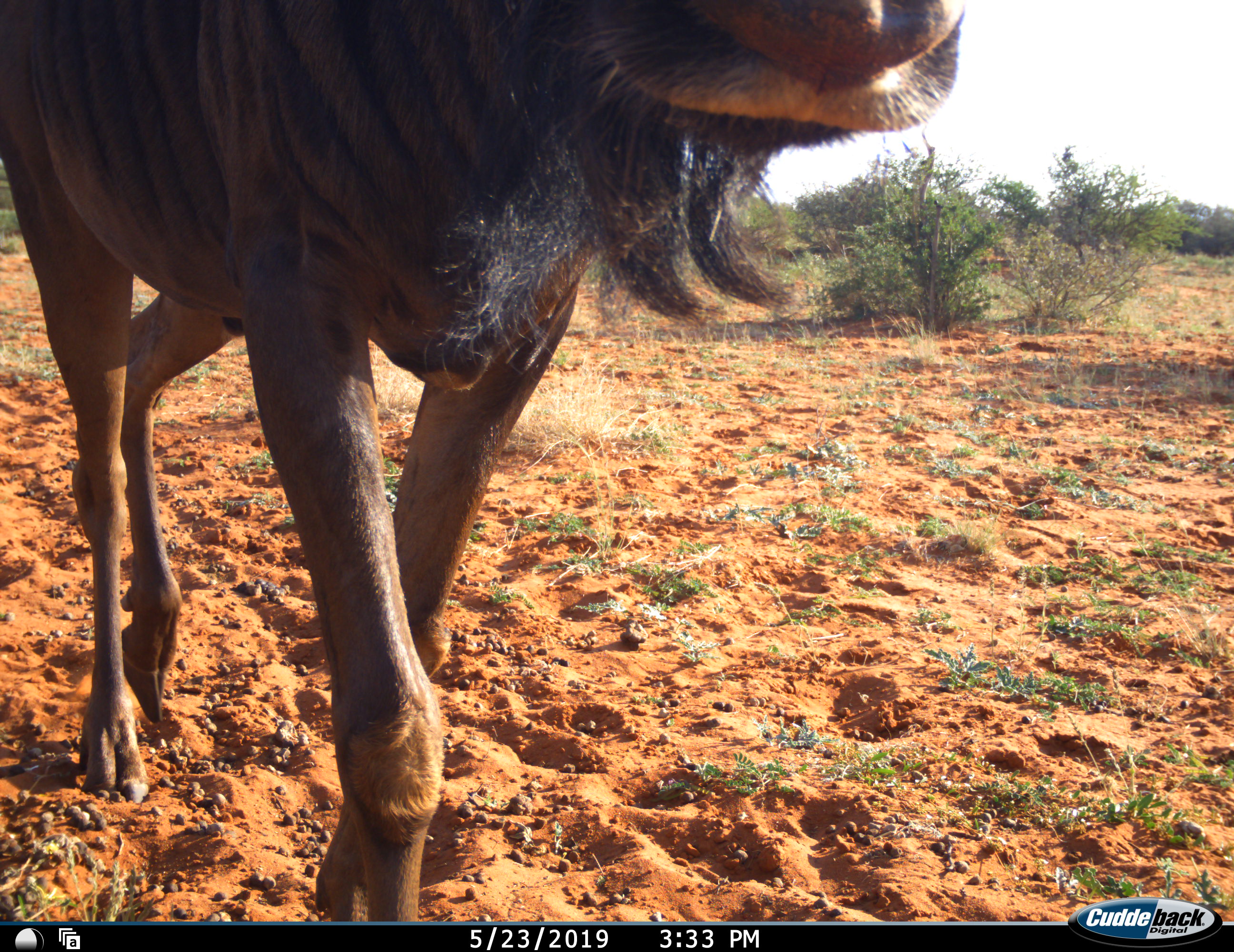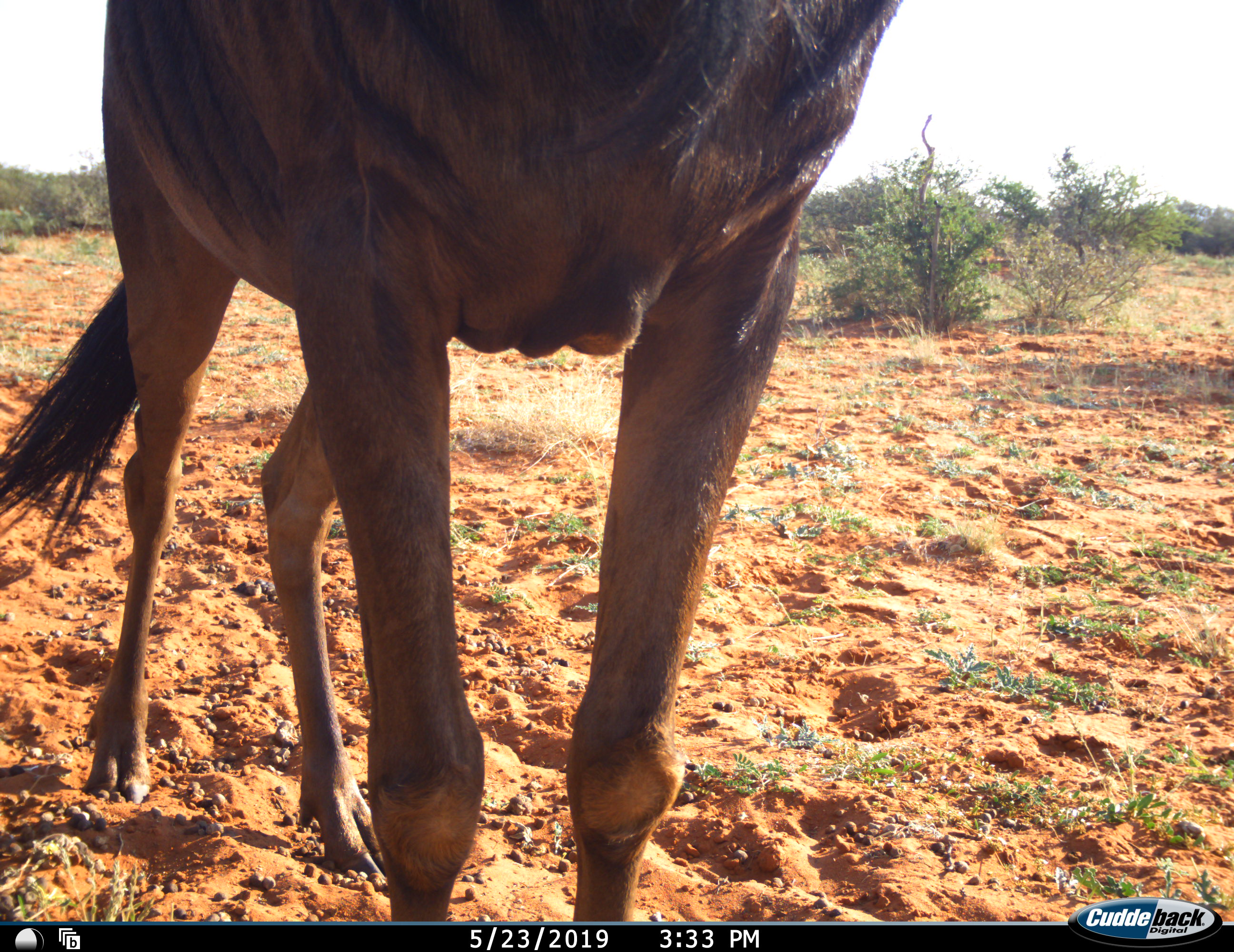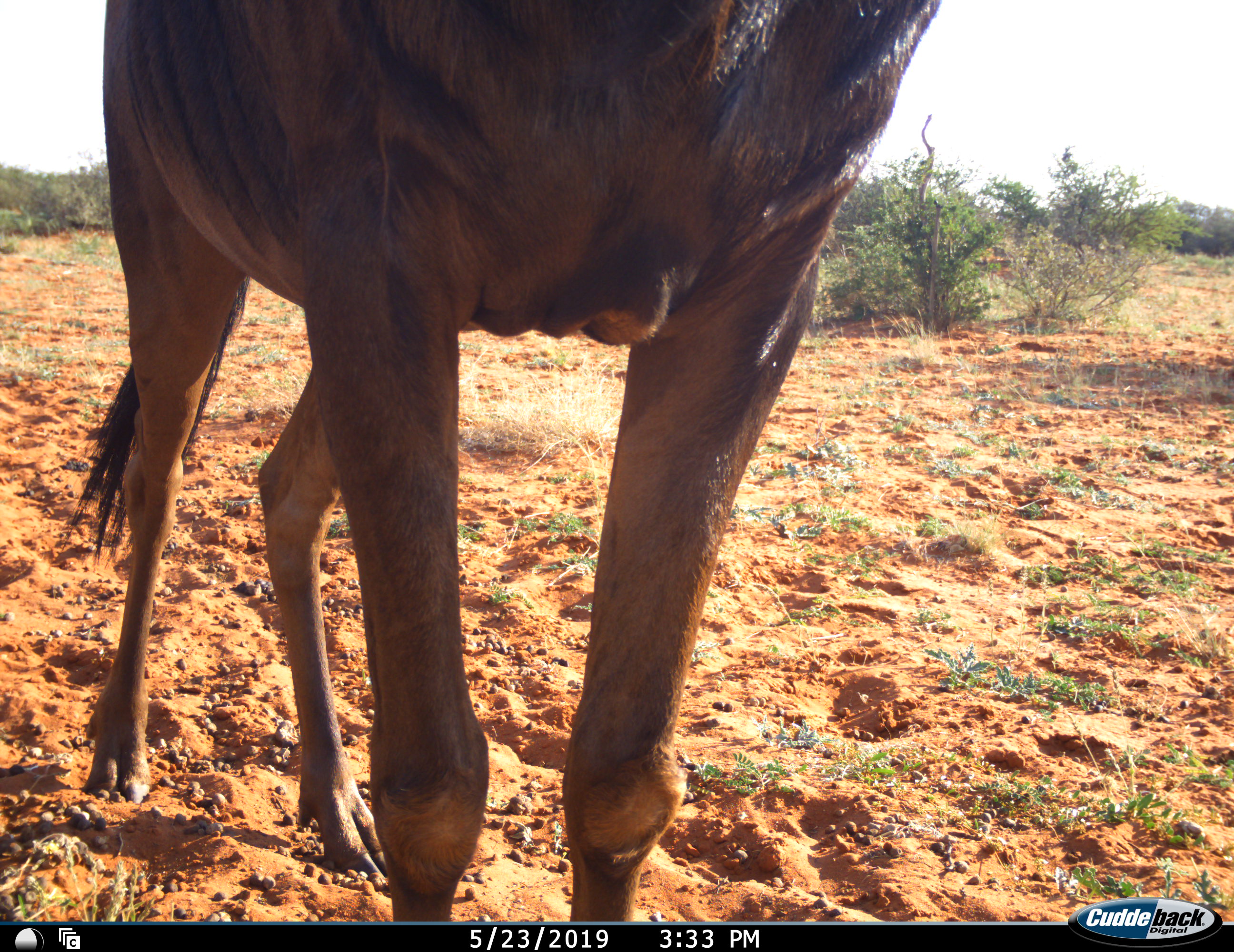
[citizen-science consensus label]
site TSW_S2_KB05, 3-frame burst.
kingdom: Animalia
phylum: Chordata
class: Mammalia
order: Artiodactyla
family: Bovidae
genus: Connochaetes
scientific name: Connochaetes taurinus taurinus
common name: blue wildebeest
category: wildebeestblue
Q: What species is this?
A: Wildebeestblue (blue wildebeest) (Connochaetes taurinus taurinus).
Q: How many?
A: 1.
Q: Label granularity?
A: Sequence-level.